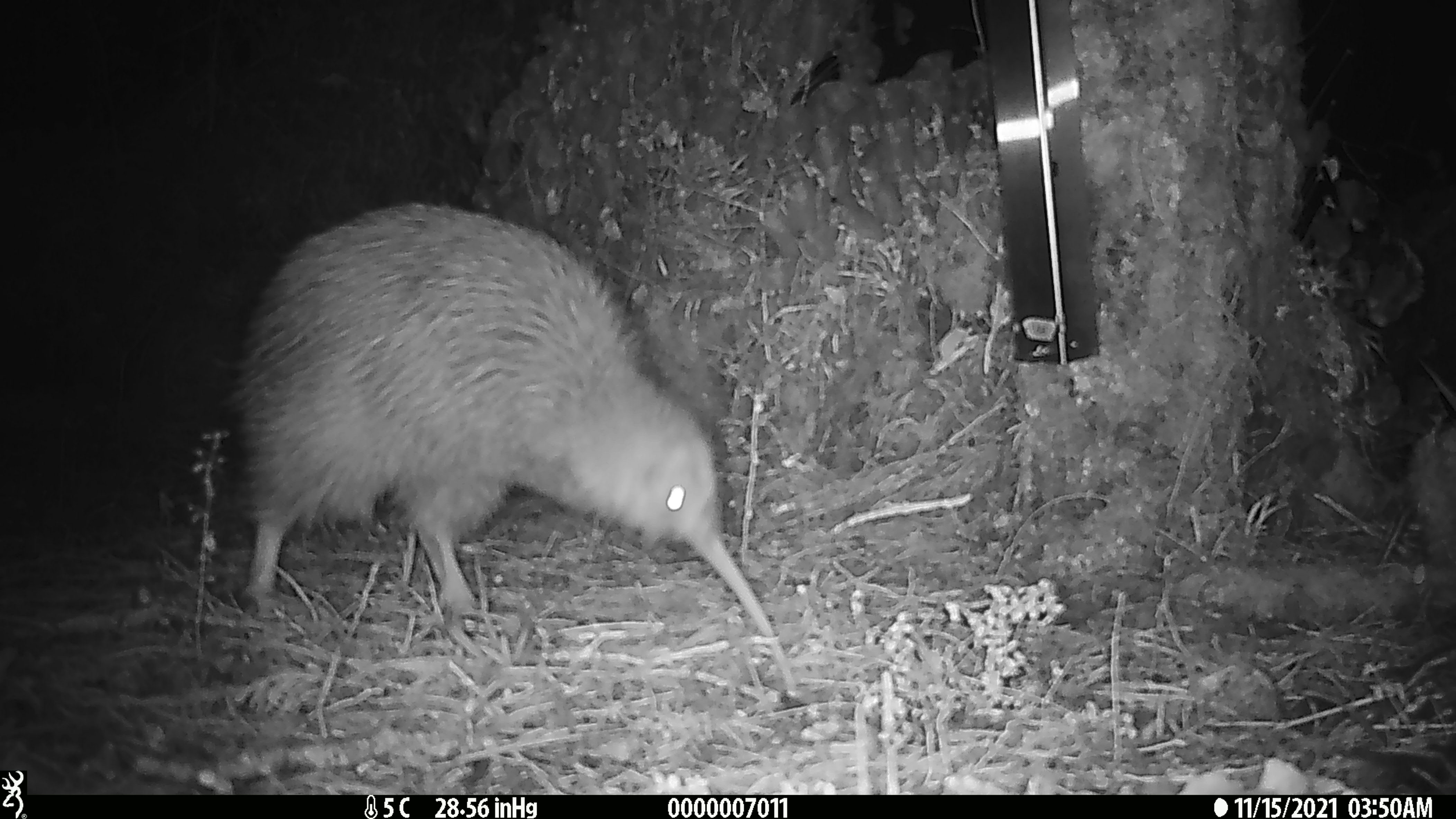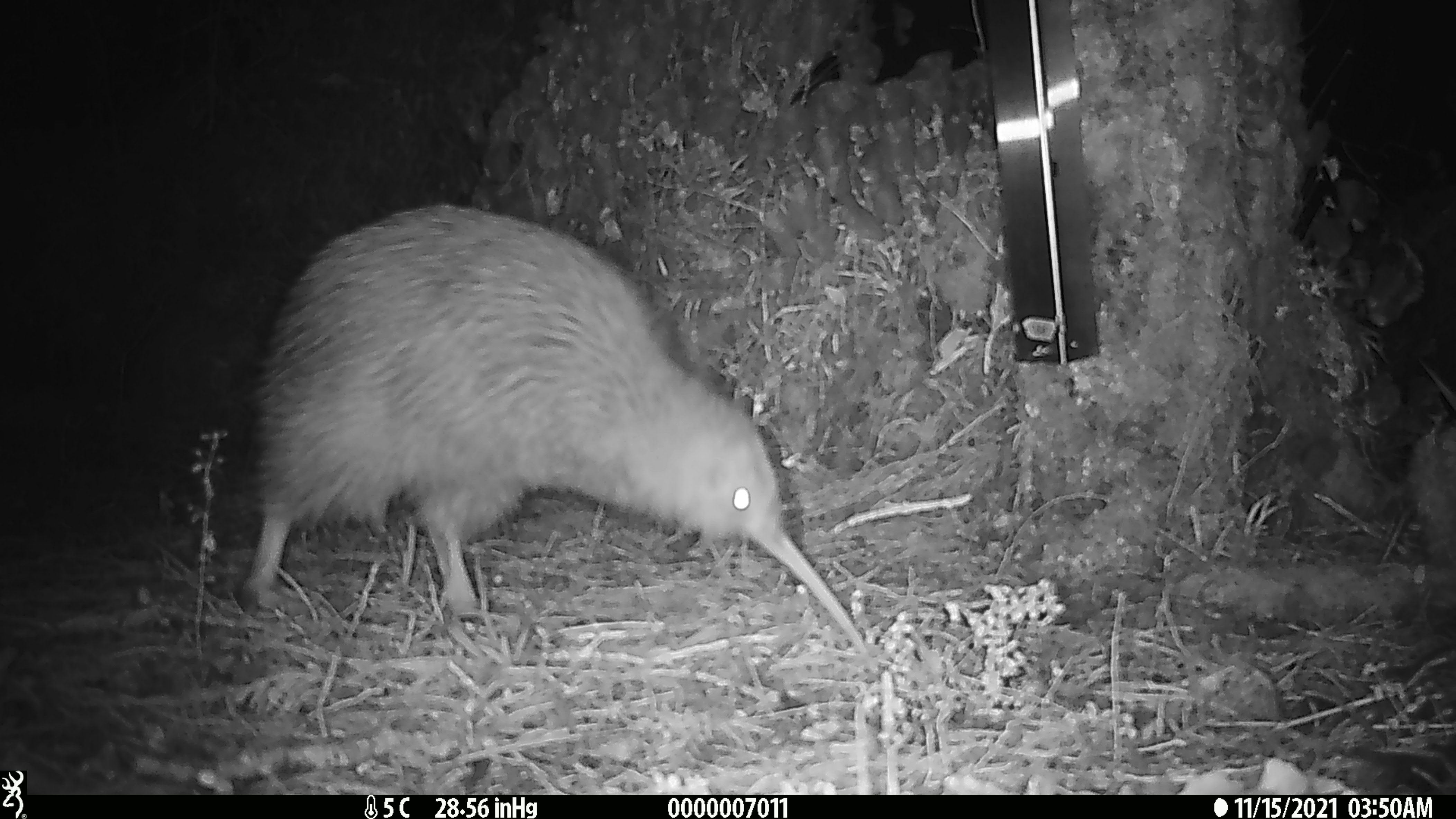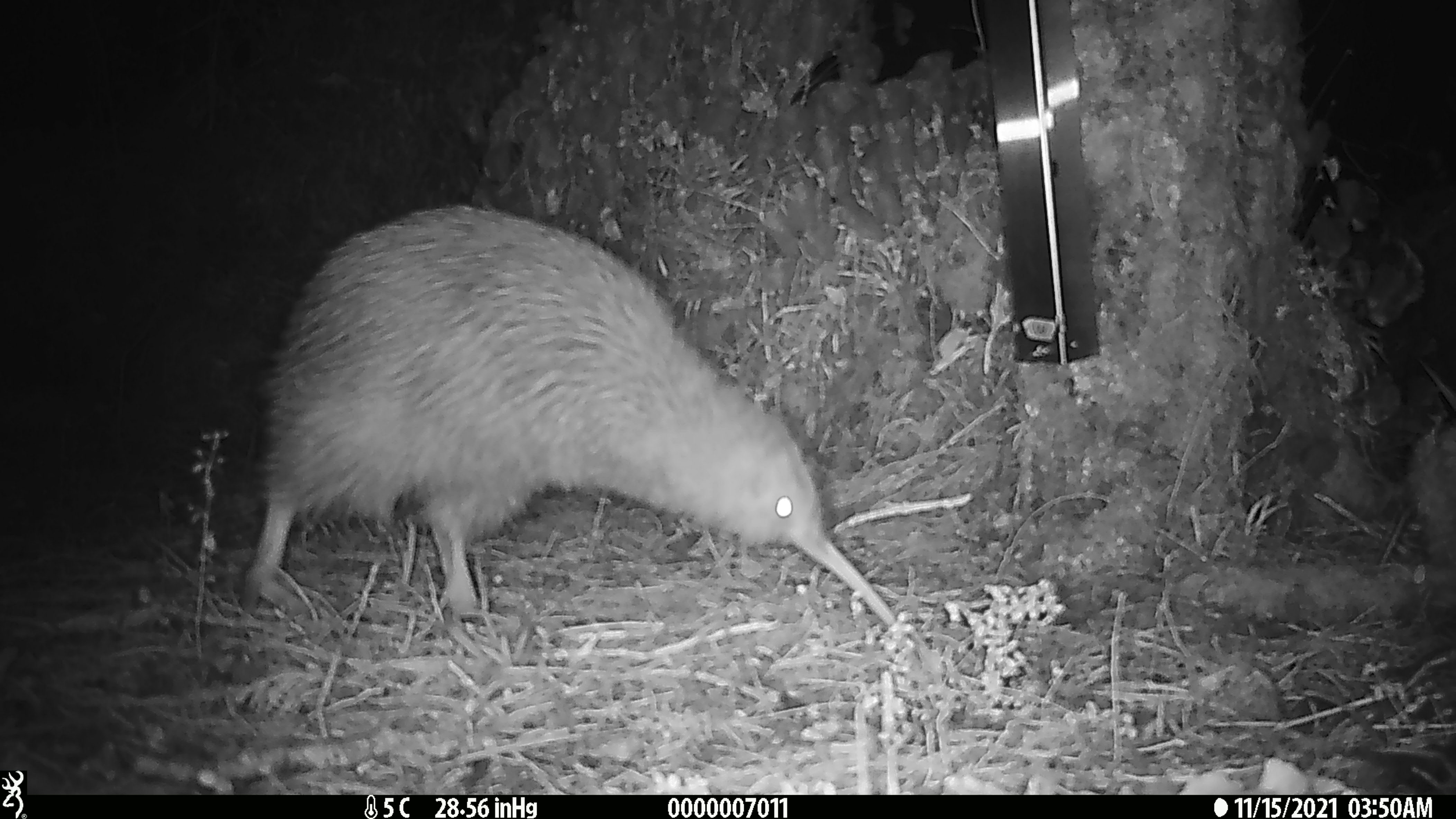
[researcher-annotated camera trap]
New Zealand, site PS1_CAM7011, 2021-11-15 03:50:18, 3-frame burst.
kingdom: Animalia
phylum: Chordata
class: Aves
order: Apterygiformes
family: Apterygidae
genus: Apteryx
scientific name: Apteryx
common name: kiwi